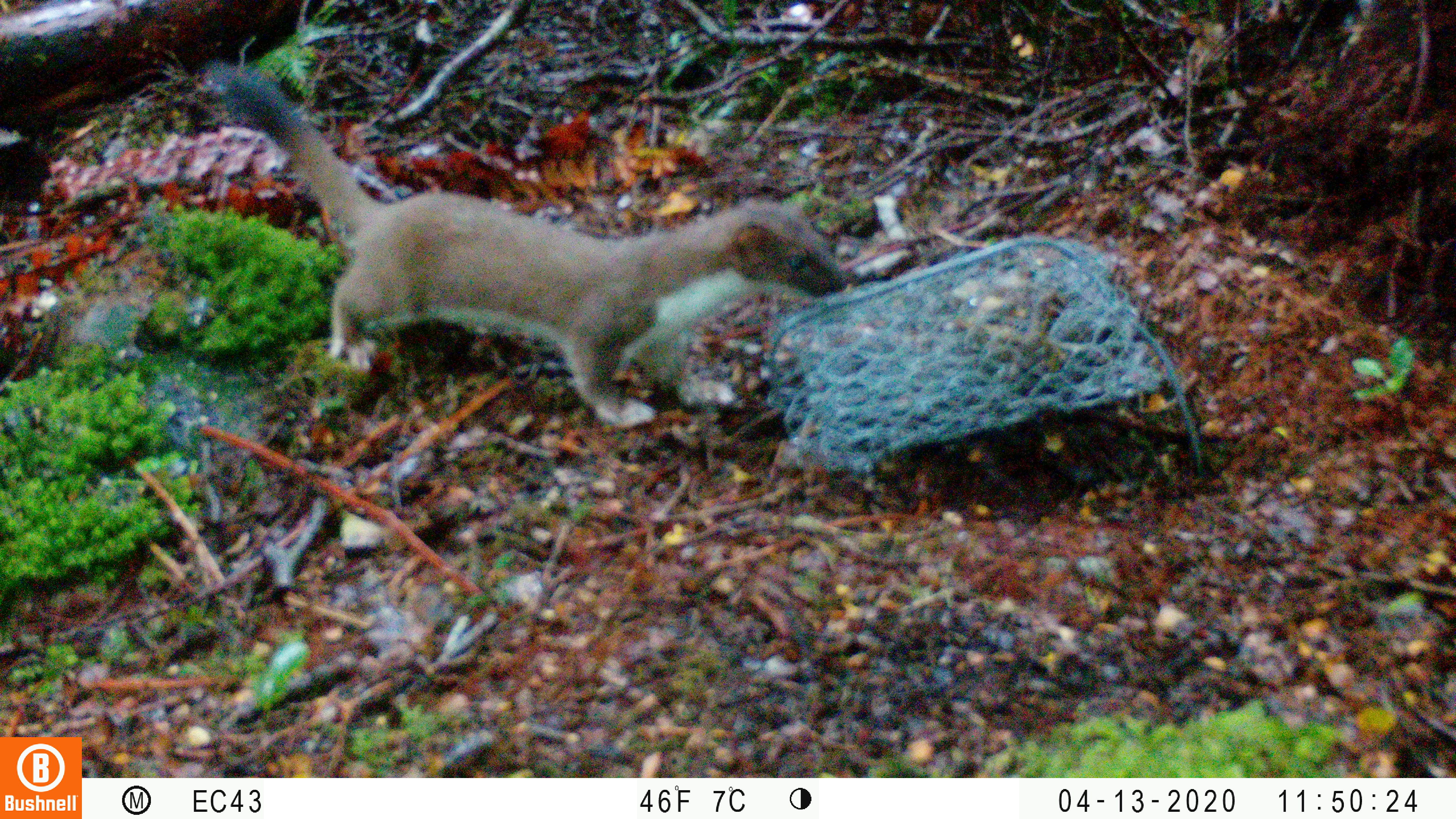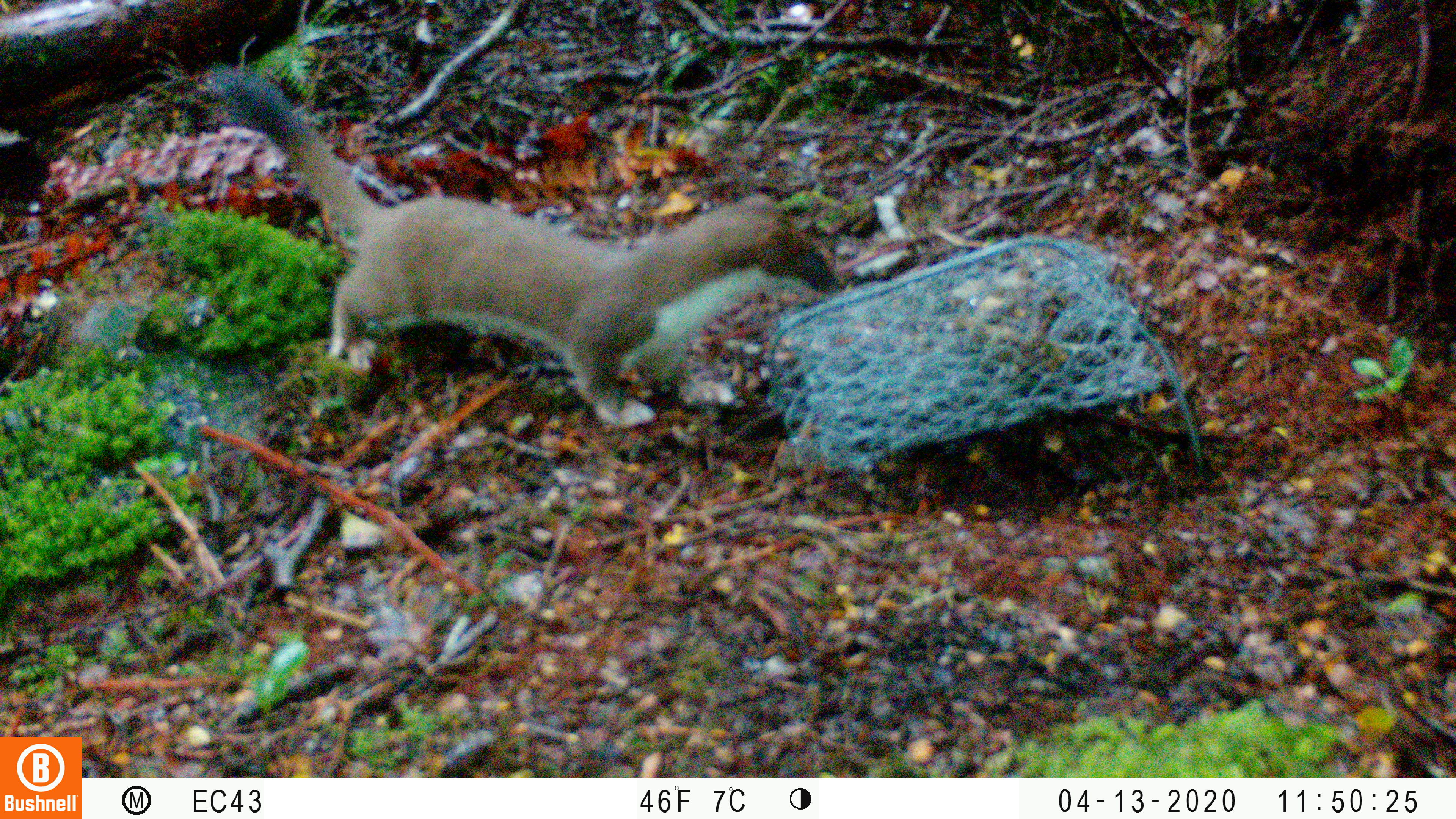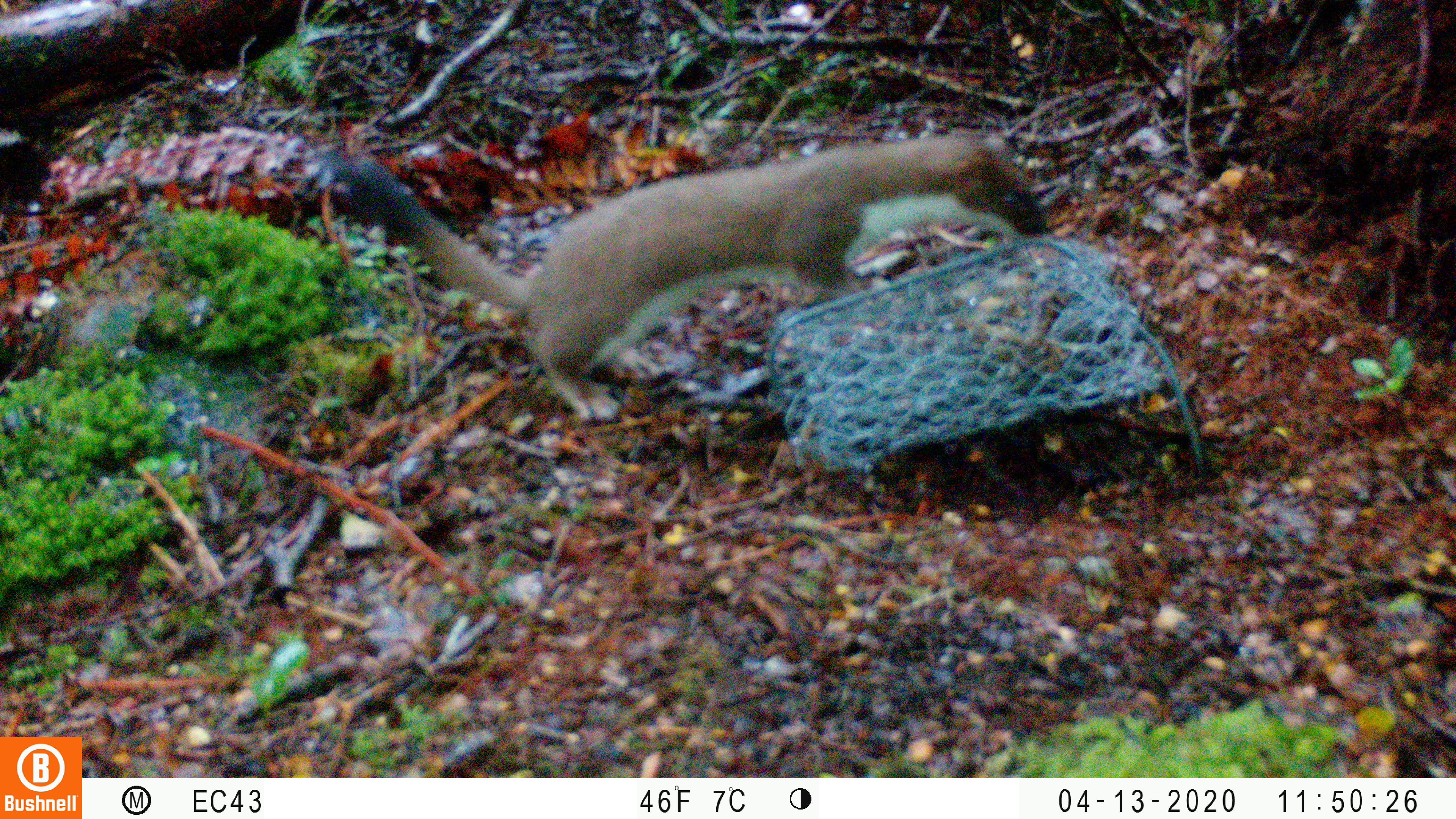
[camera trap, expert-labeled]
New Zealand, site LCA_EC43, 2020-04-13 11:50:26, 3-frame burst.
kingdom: Animalia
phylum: Chordata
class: Mammalia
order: Carnivora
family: Mustelidae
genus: Mustela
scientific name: Mustela erminea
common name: stoat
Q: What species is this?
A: Stoat (Mustela erminea).